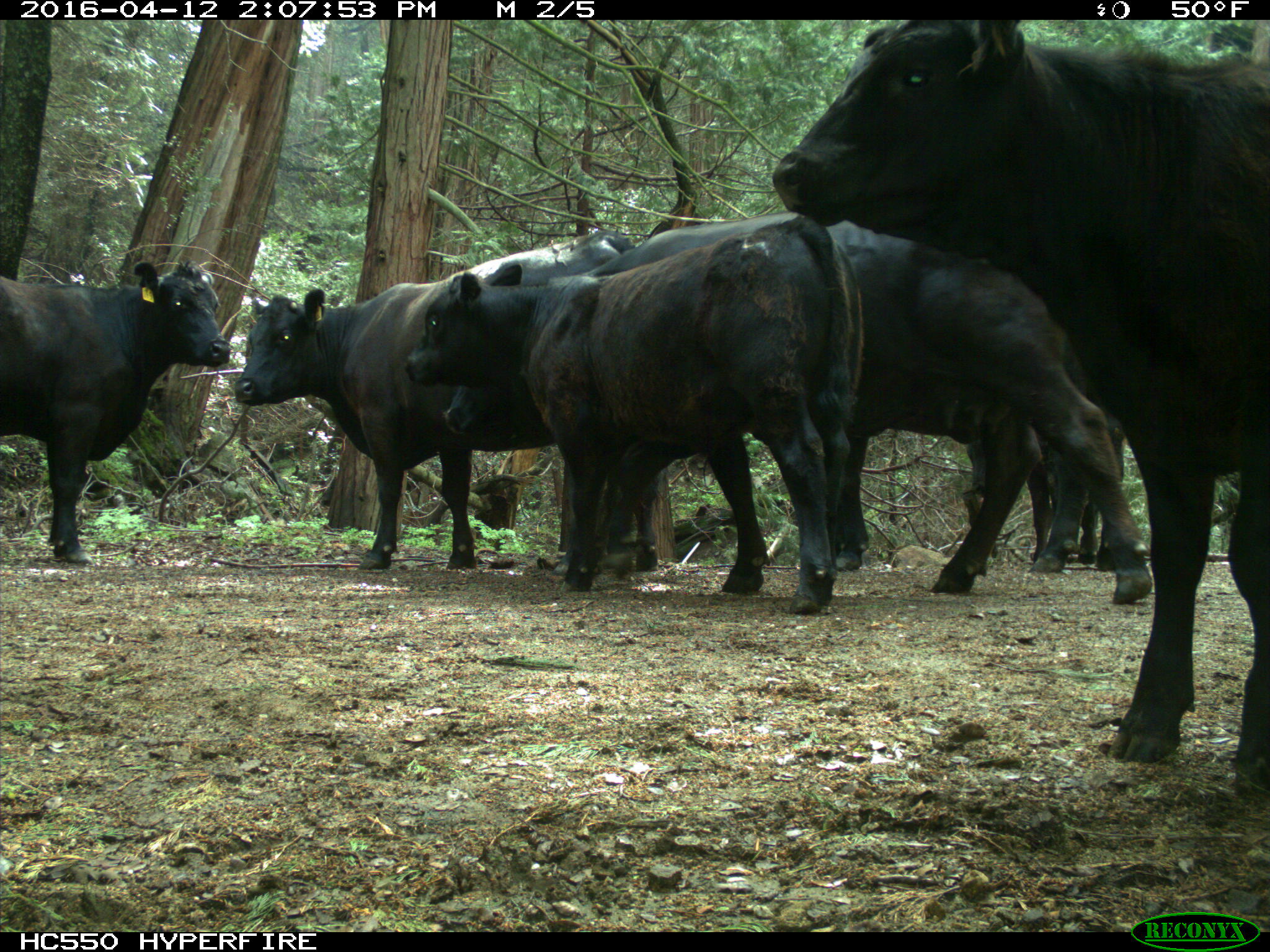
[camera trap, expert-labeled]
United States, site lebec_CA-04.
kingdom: Animalia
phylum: Chordata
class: Mammalia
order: Artiodactyla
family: Bovidae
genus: Bos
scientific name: Bos taurus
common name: domestic cow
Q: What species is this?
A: Bos taurus (domestic cow).